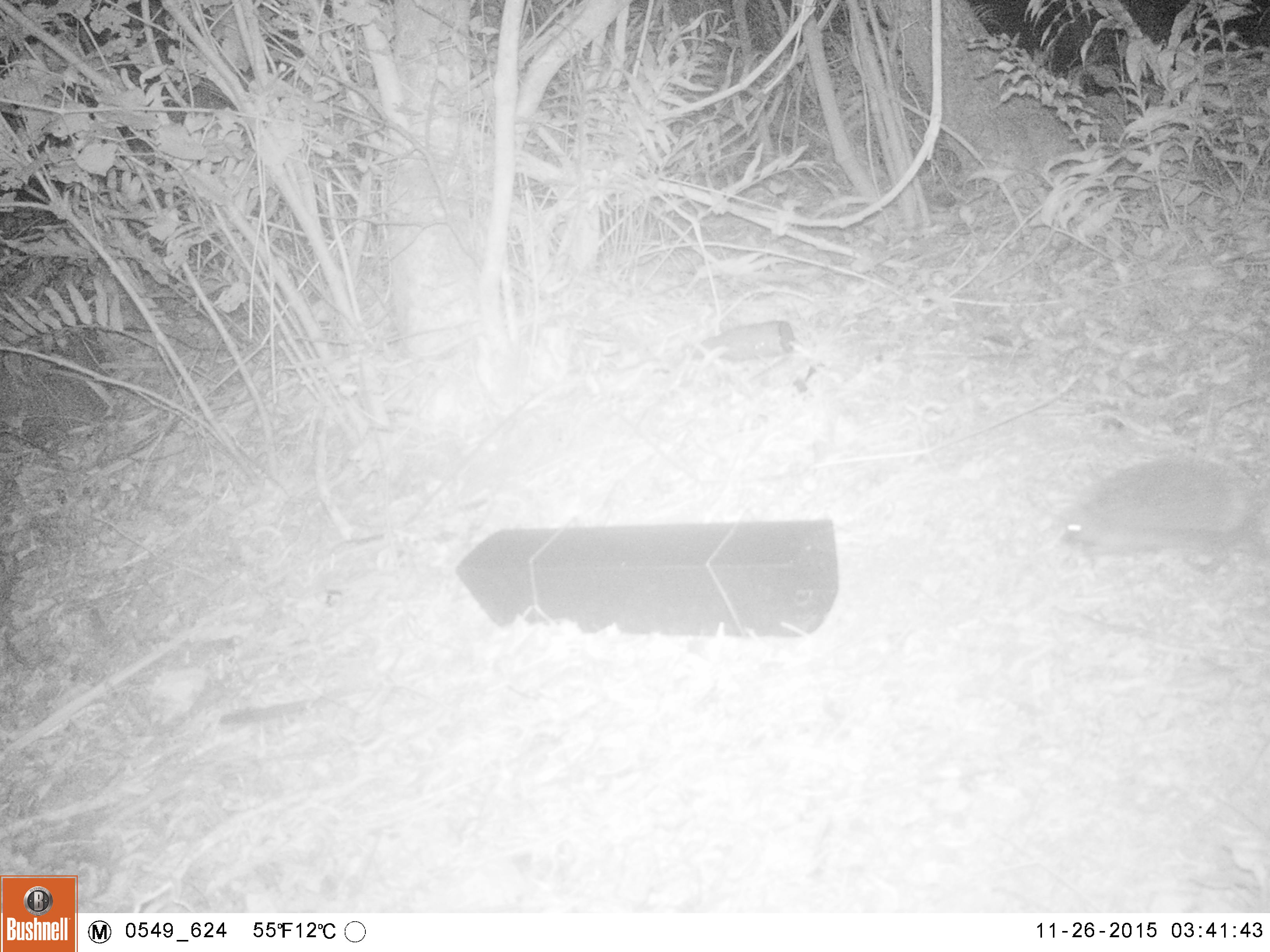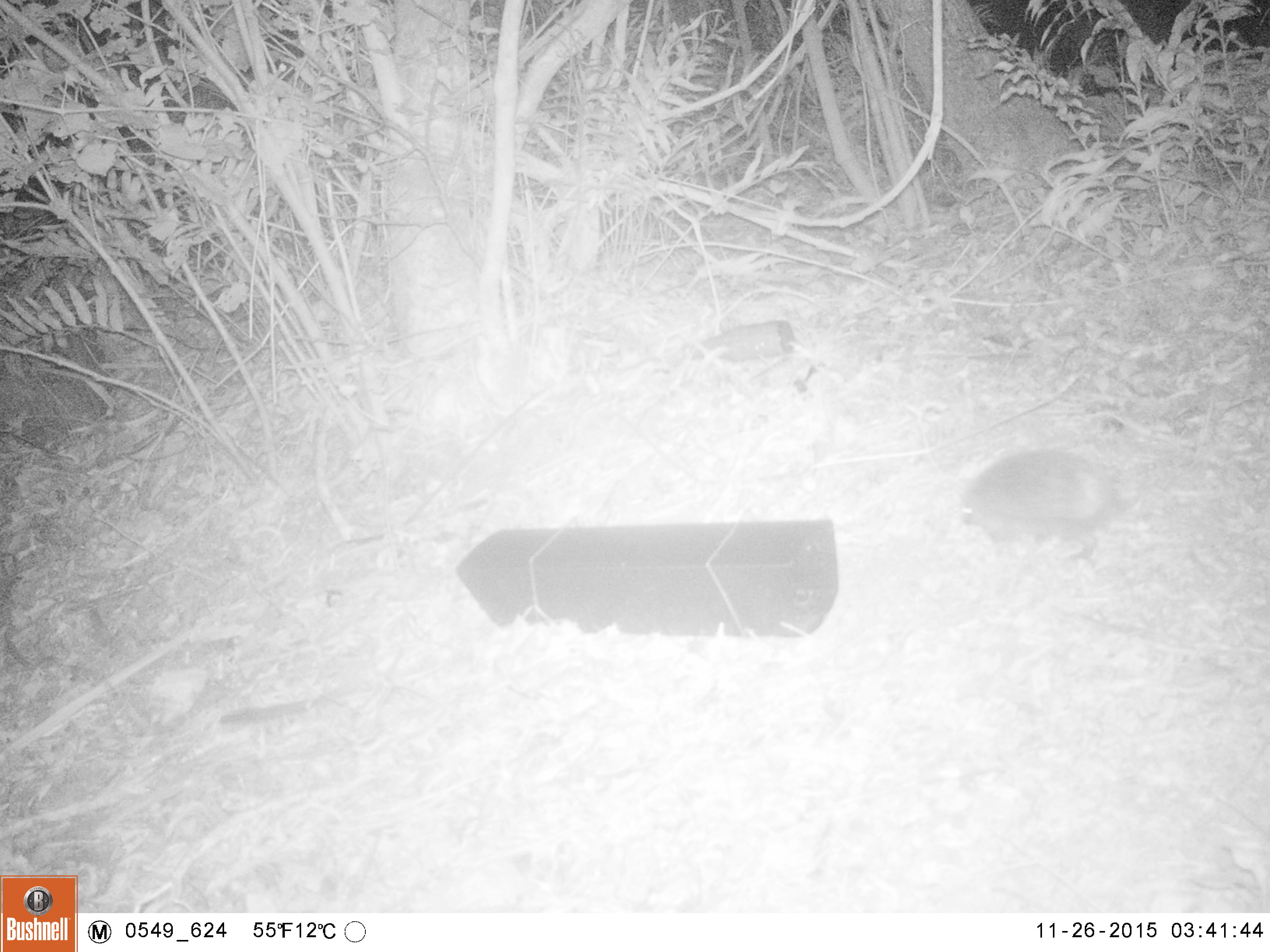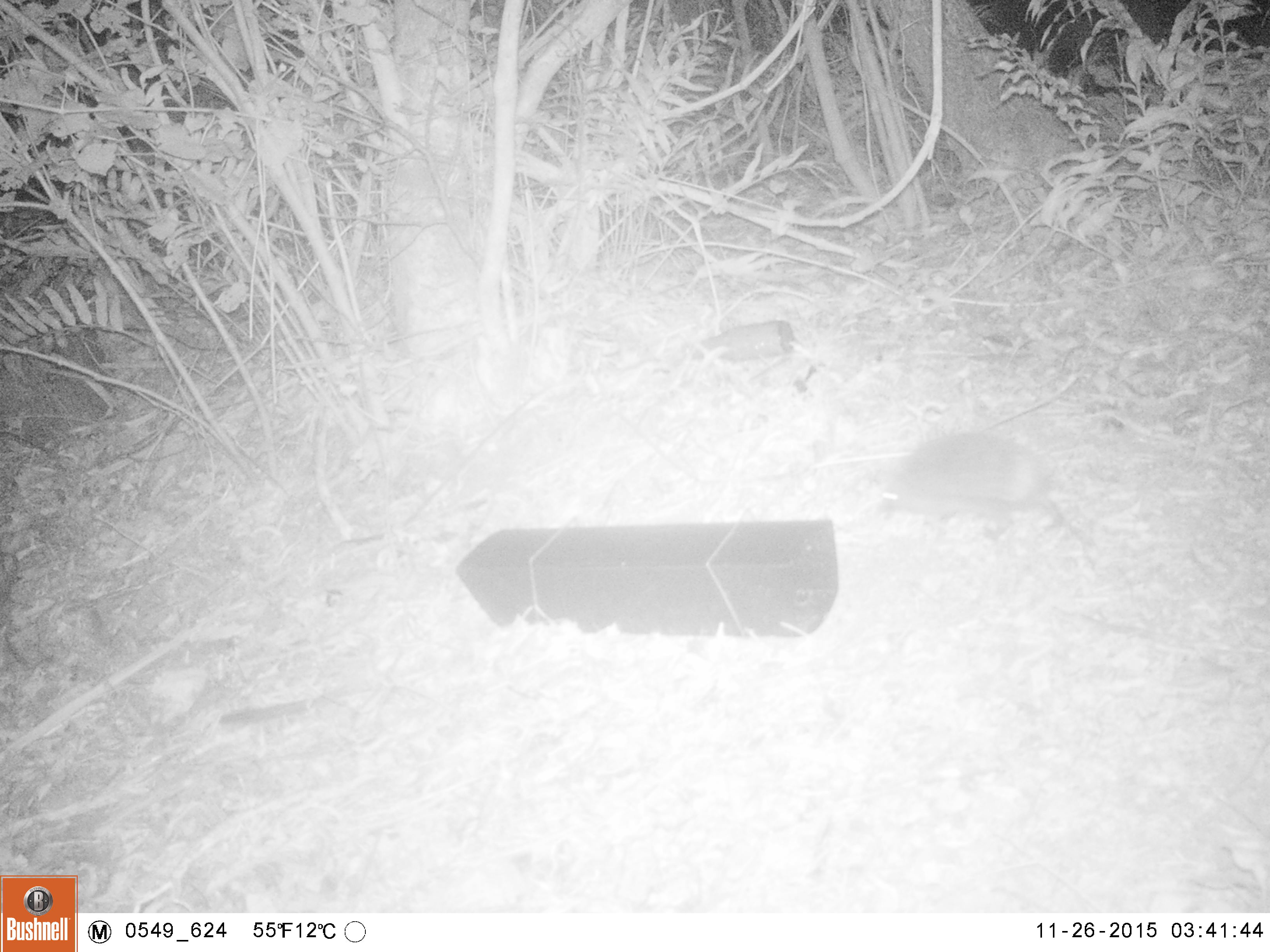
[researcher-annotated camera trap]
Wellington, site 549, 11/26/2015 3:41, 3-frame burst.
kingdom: Animalia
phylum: Chordata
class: Mammalia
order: Eulipotyphla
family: Erinaceidae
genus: Erinaceus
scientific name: Erinaceus europaeus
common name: hedgehog